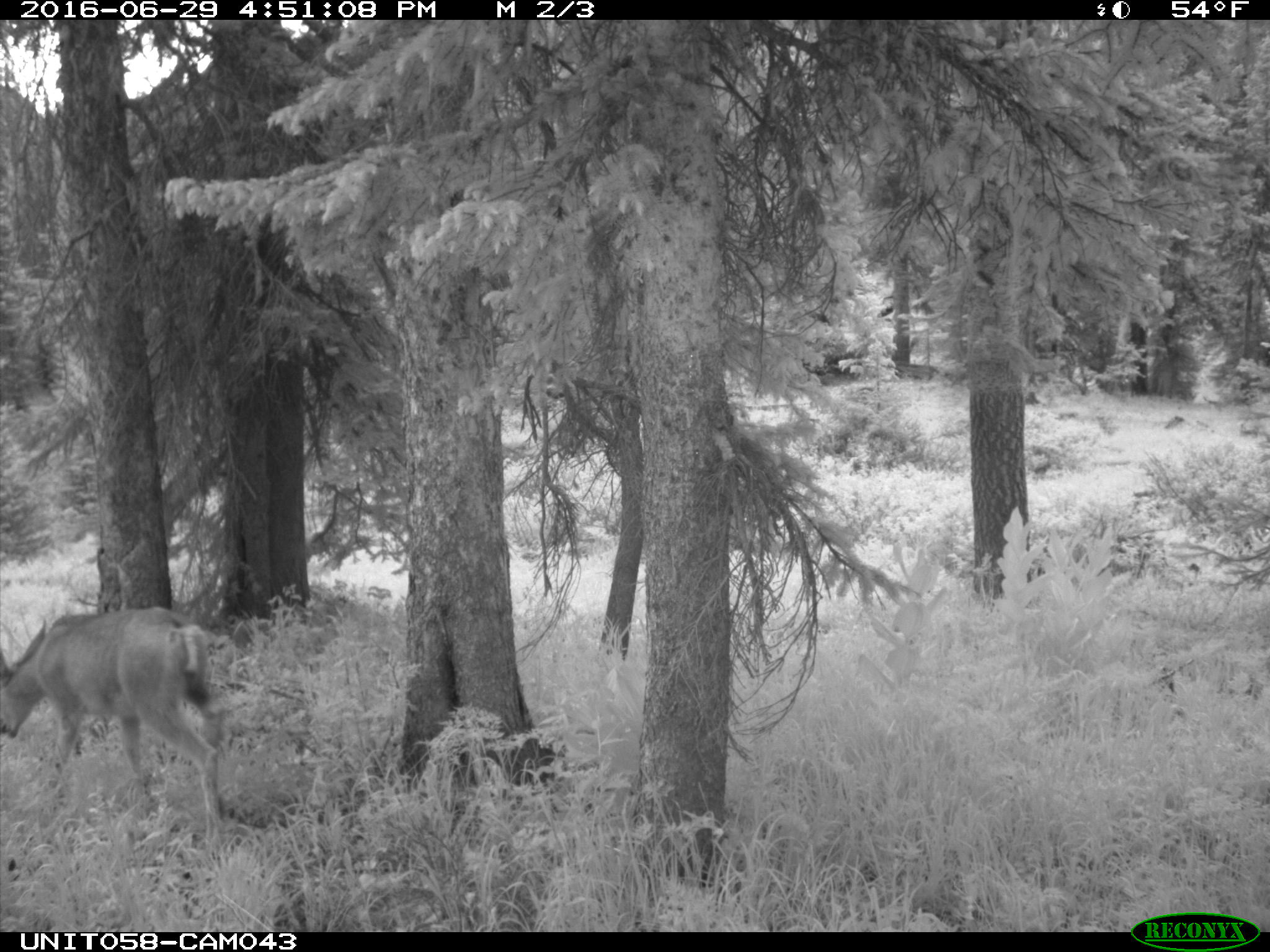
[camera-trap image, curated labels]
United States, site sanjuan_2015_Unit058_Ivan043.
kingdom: Animalia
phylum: Chordata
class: Mammalia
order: Artiodactyla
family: Cervidae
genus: Odocoileus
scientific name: Odocoileus hemionus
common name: mule deer